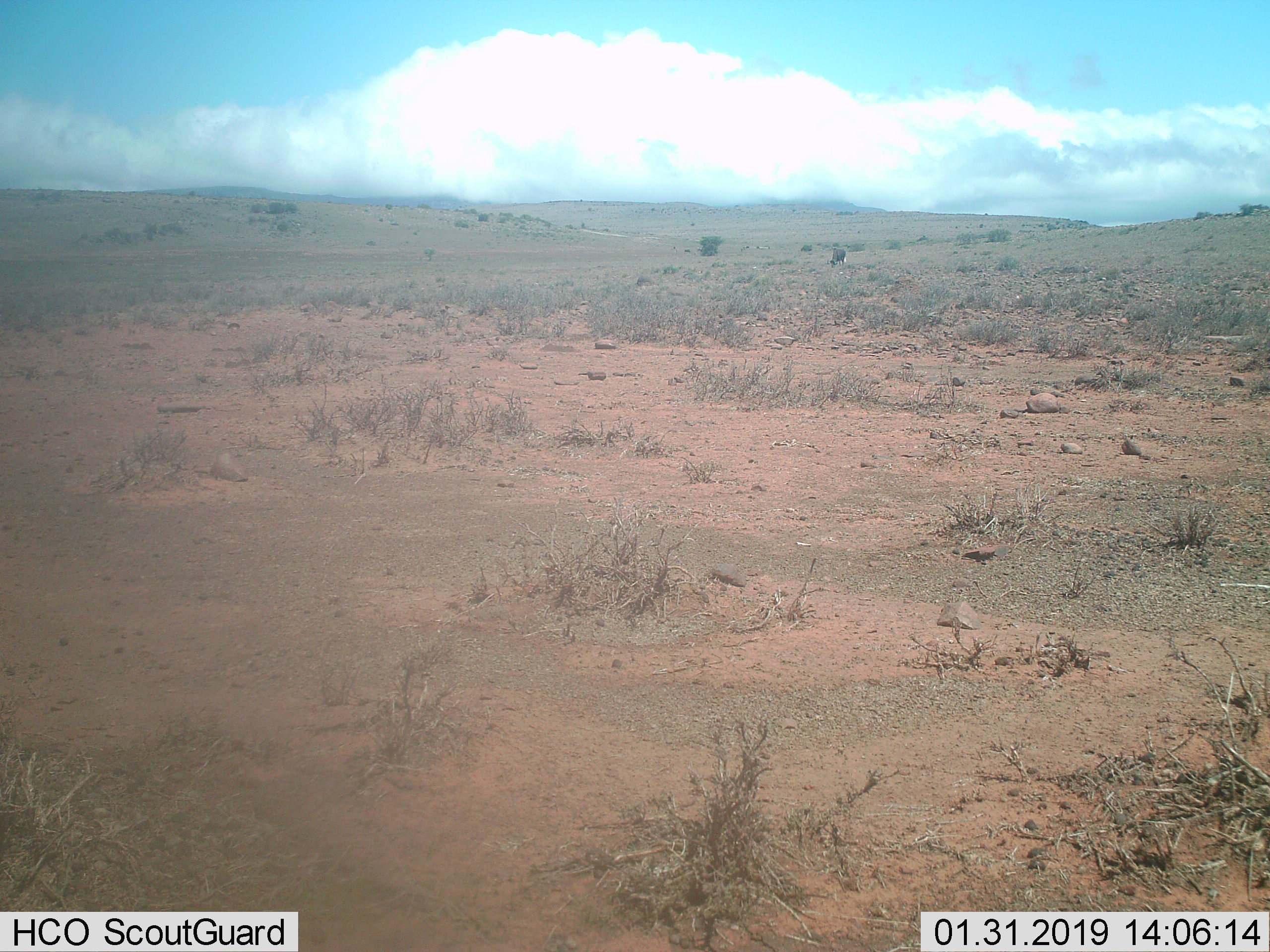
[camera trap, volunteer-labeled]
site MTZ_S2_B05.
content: unidentified animal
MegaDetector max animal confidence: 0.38